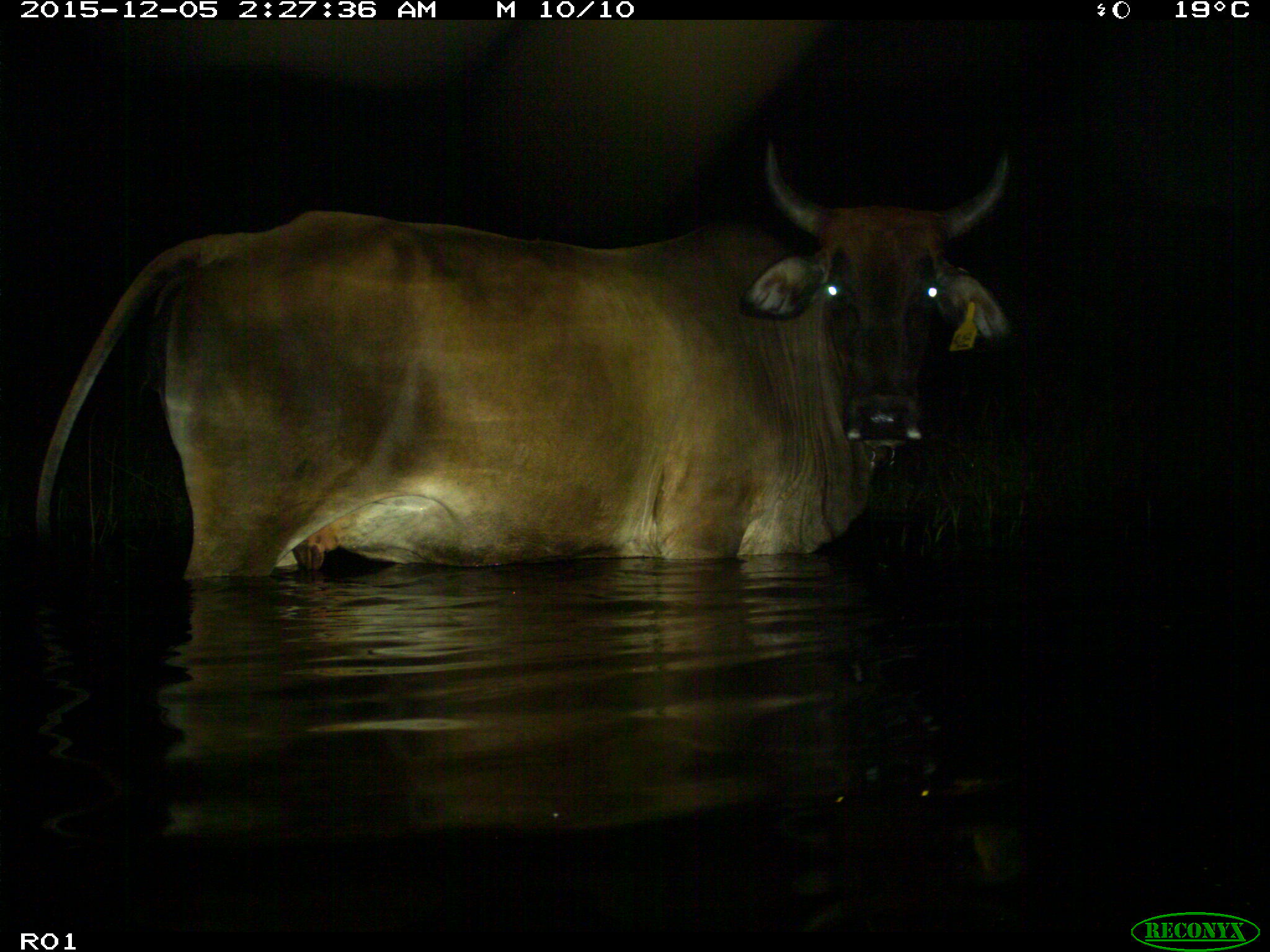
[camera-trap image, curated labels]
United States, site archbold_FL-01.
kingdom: Animalia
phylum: Chordata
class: Mammalia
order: Artiodactyla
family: Bovidae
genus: Bos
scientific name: Bos taurus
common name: domestic cow